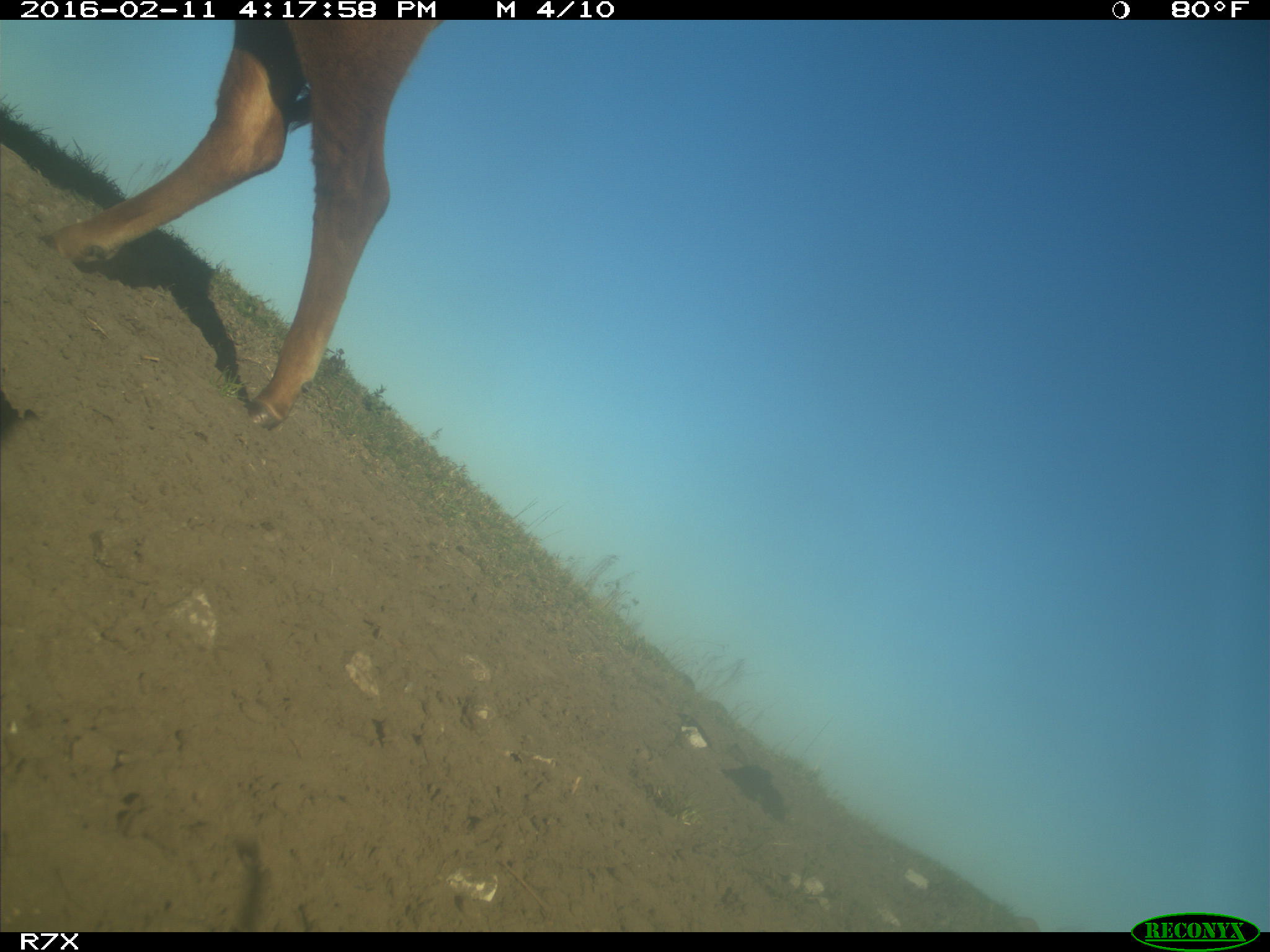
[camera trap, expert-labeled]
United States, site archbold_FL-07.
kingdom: Animalia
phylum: Chordata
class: Mammalia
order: Artiodactyla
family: Bovidae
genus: Bos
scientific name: Bos taurus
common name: domestic cow